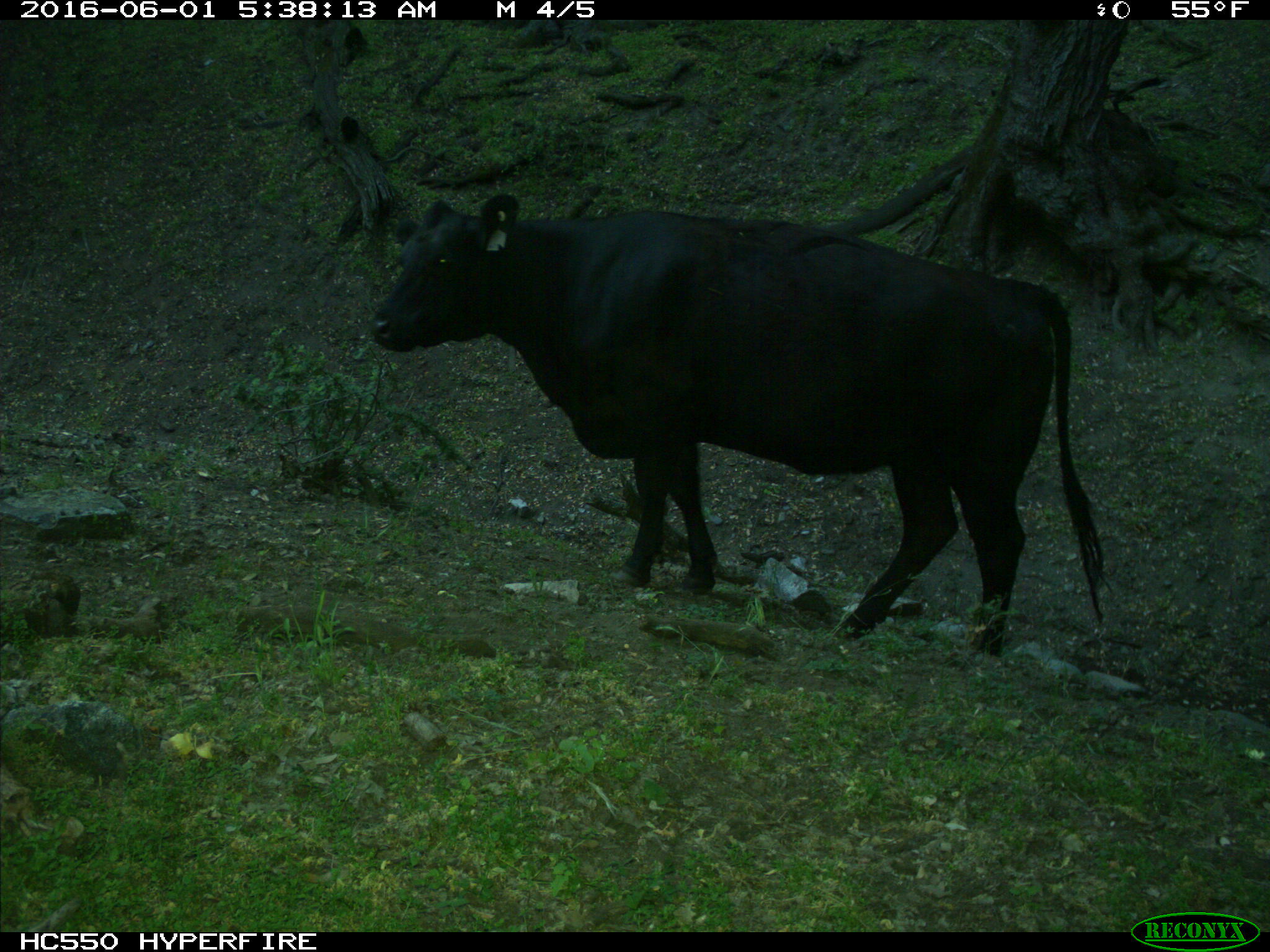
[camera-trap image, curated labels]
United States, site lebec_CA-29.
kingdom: Animalia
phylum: Chordata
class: Mammalia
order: Artiodactyla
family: Bovidae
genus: Bos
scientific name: Bos taurus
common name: domestic cow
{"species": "Bos taurus (domestic cow)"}